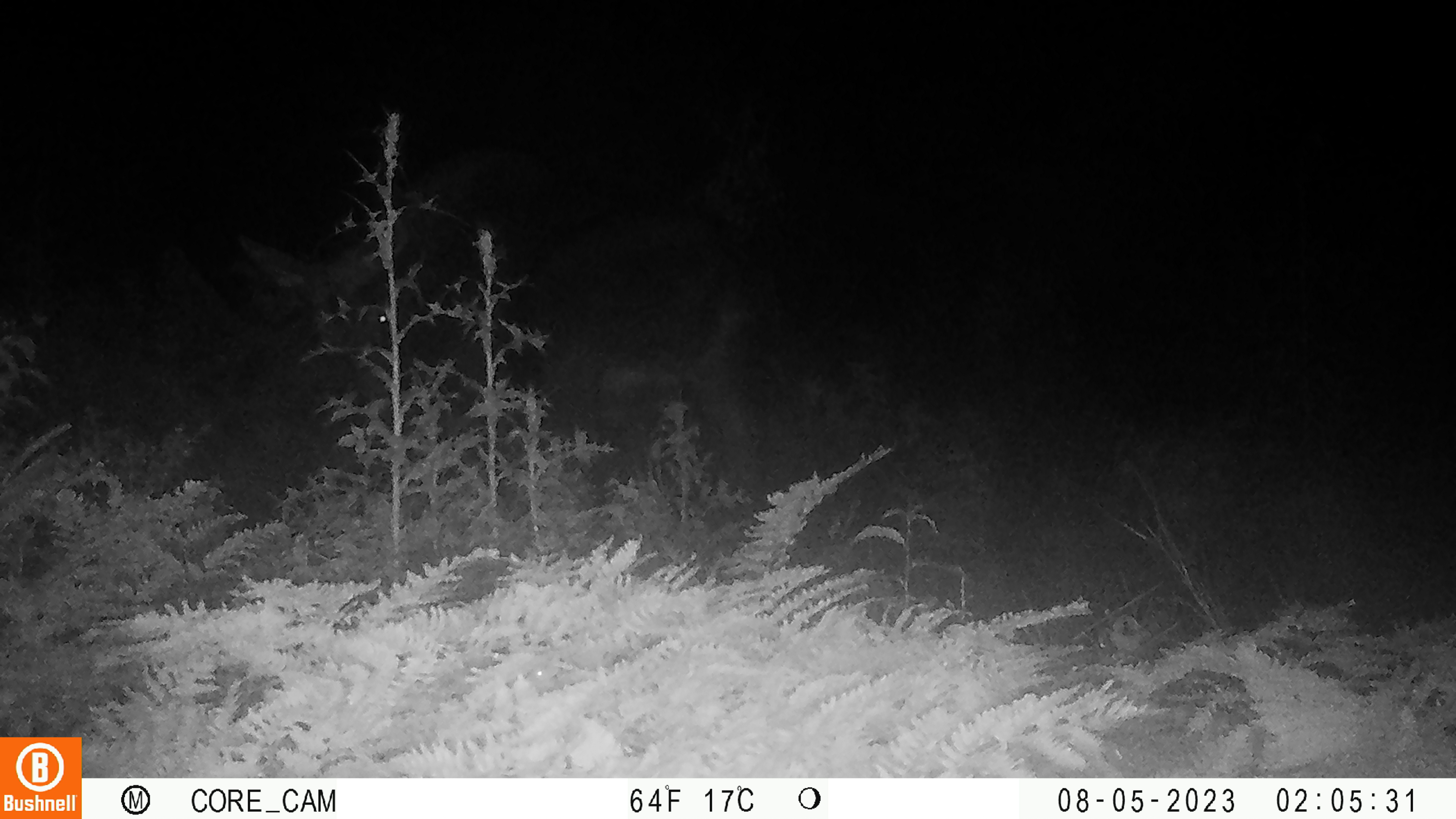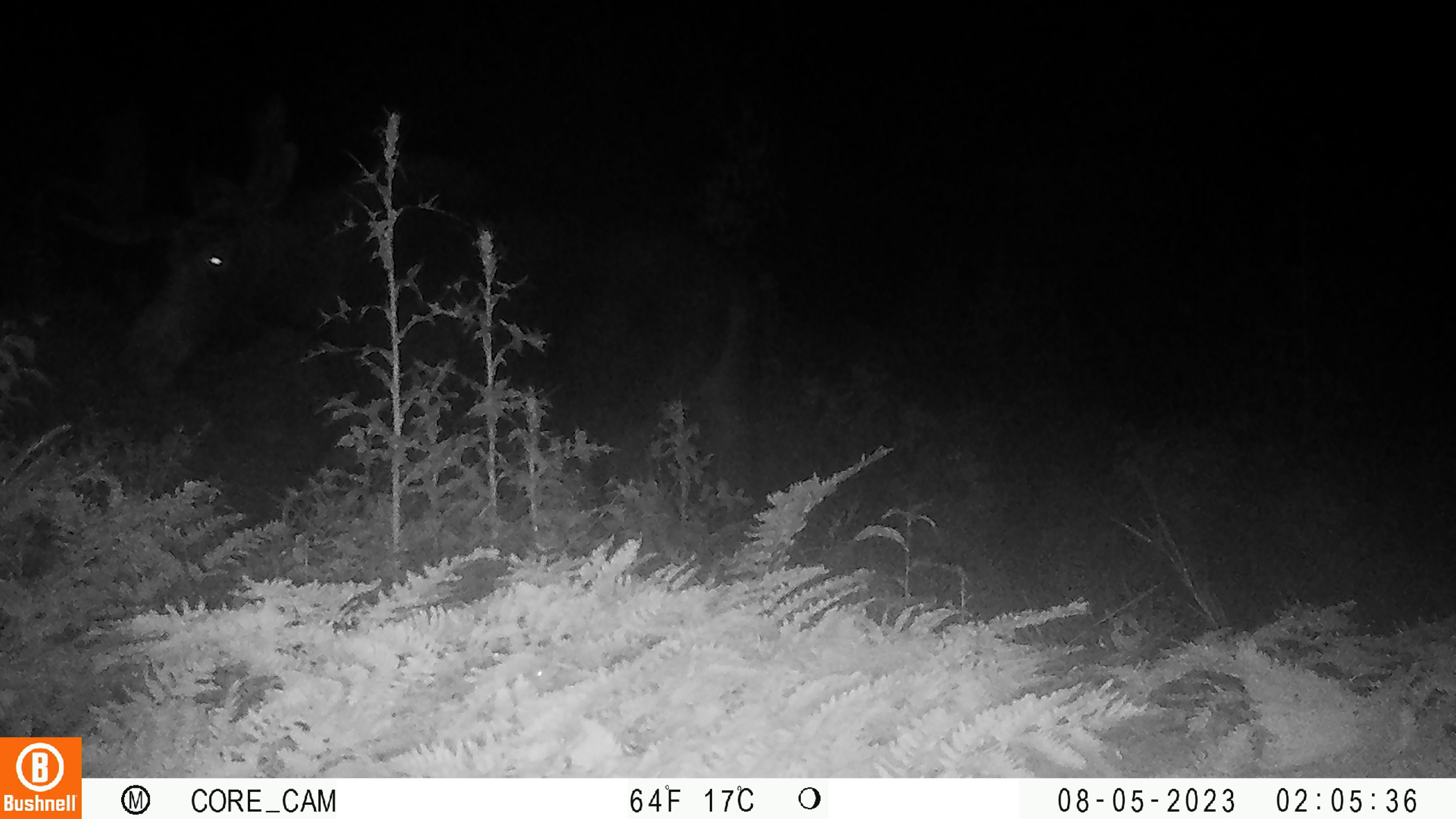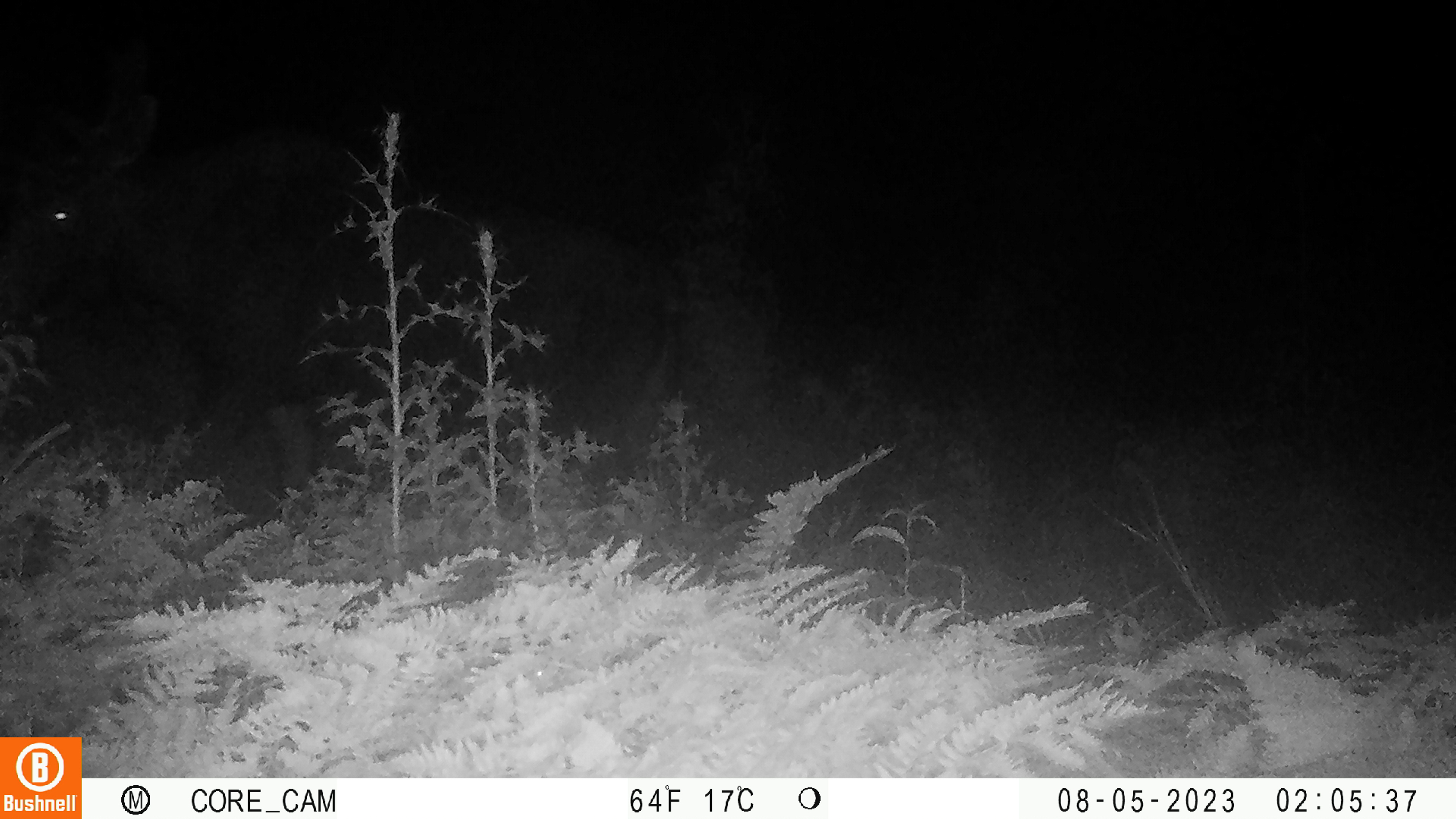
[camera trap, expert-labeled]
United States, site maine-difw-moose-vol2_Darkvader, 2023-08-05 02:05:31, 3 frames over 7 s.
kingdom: Animalia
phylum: Chordata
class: Mammalia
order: Artiodactyla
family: Cervidae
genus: Alces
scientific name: Alces alces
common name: moose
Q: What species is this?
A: Moose (Alces alces).